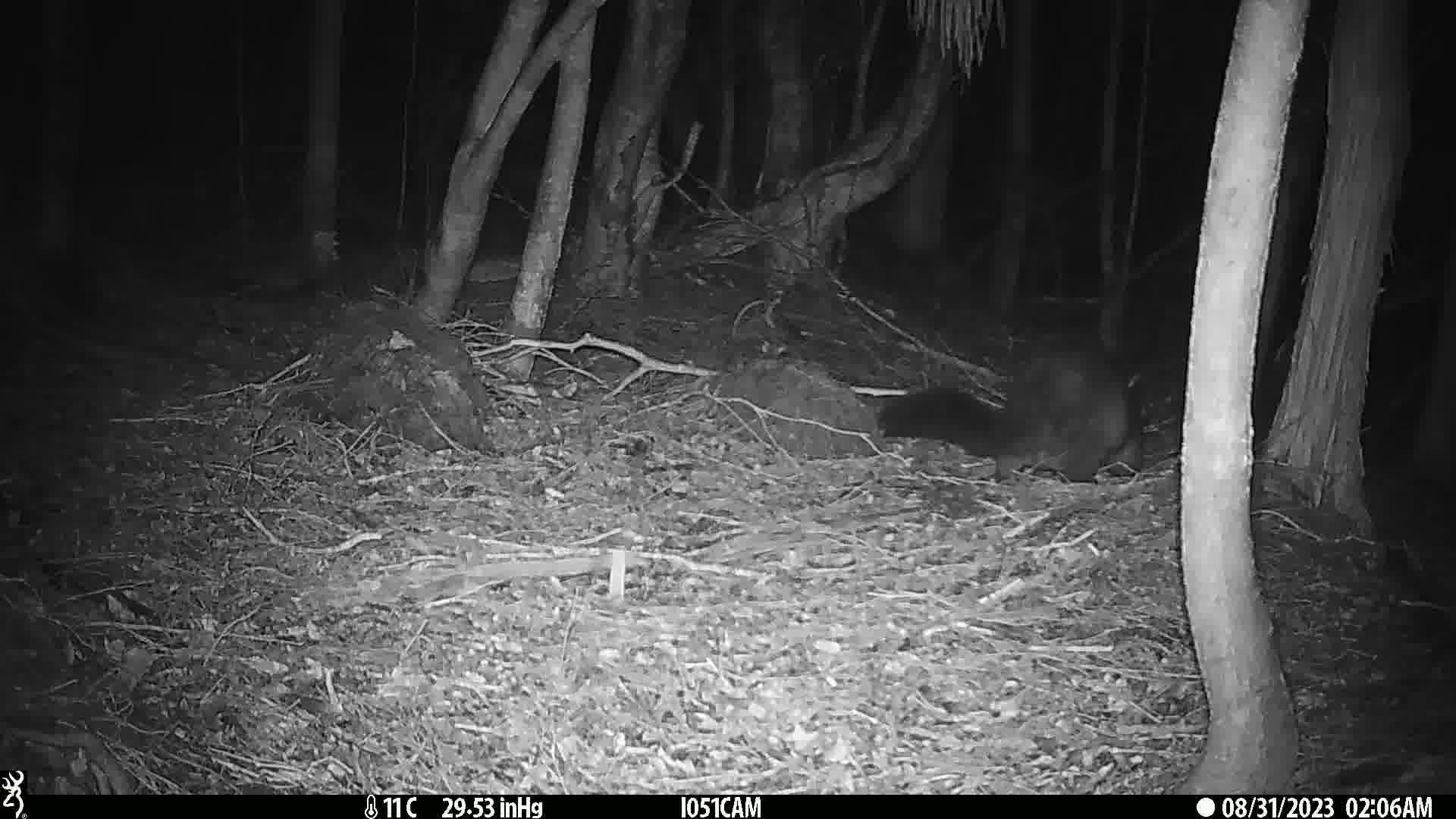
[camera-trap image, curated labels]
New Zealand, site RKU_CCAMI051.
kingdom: Animalia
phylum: Chordata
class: Mammalia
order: Diprotodontia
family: Phalangeridae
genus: Trichosurus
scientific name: Trichosurus vulpecula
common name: common brushtail possum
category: possum